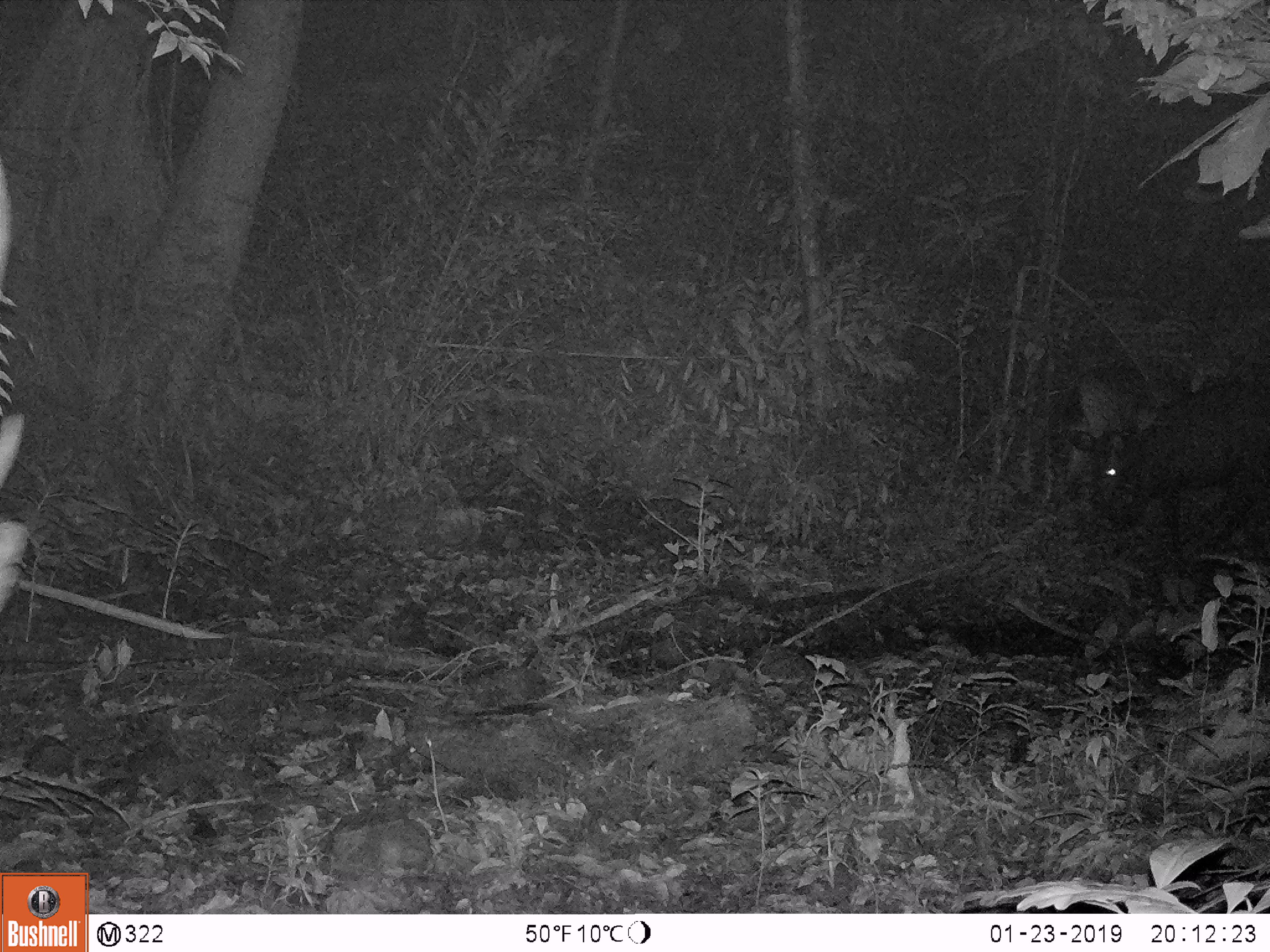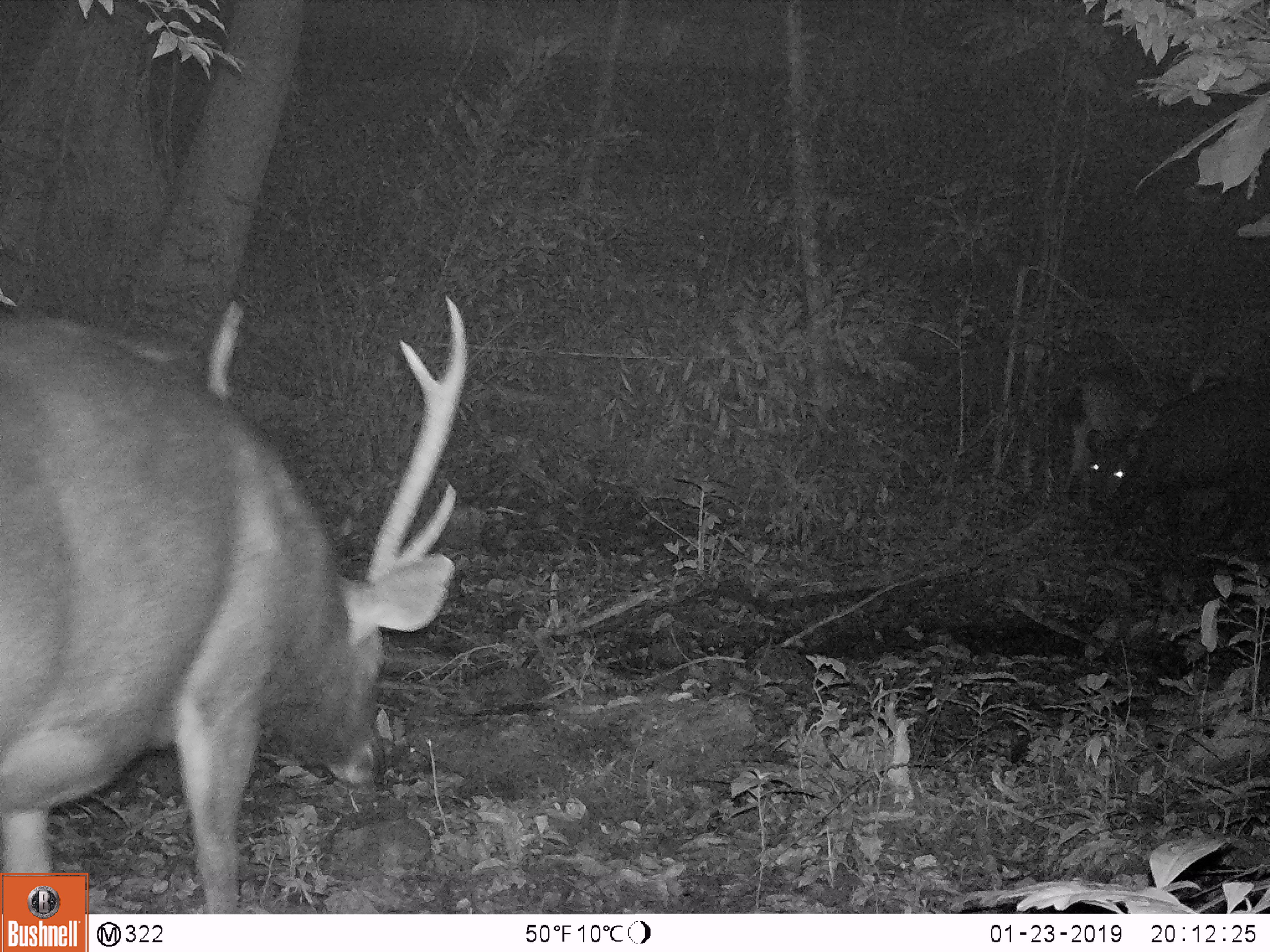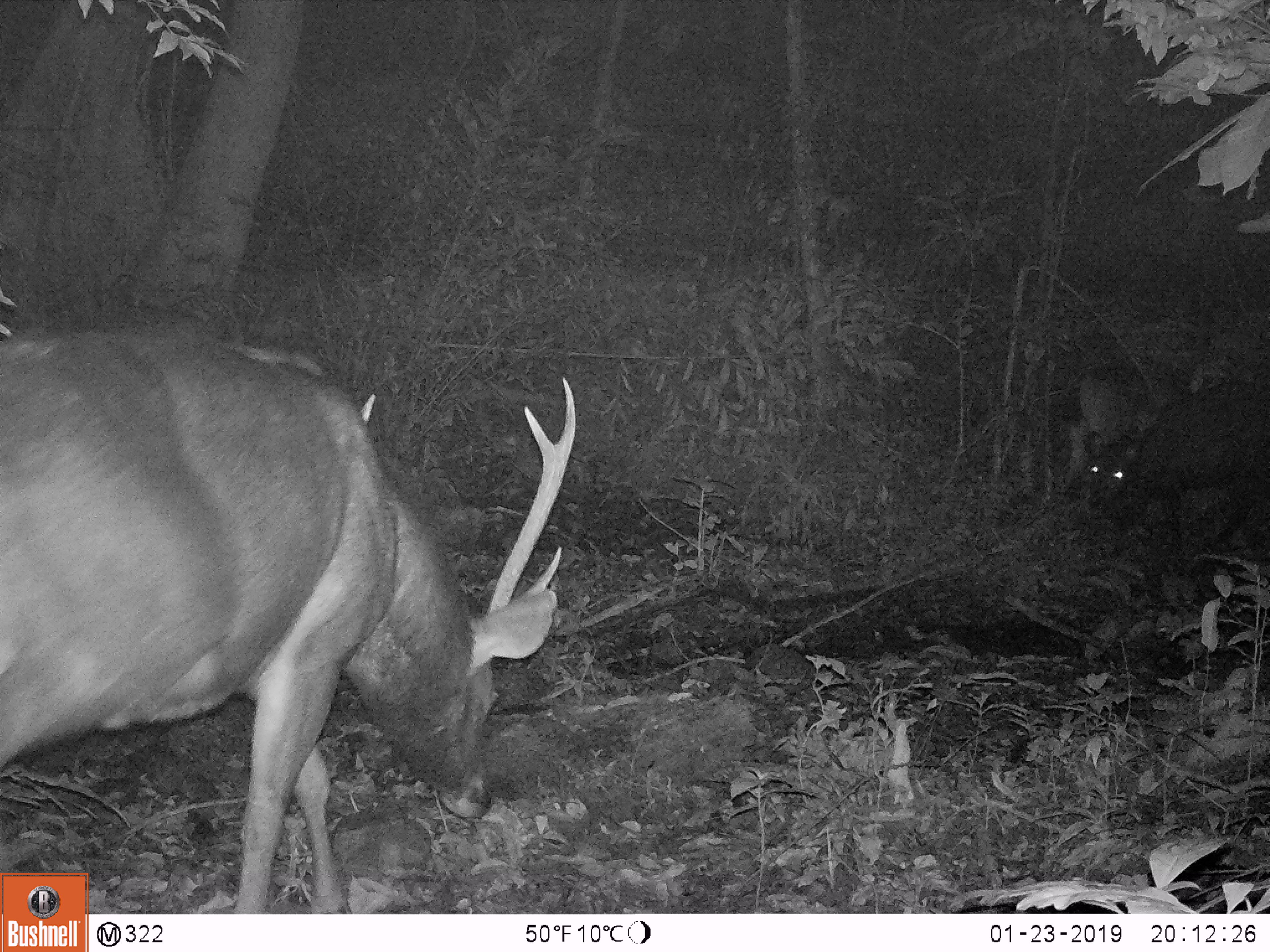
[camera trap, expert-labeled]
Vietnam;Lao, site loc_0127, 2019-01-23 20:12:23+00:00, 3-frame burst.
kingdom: Animalia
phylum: Chordata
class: Mammalia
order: Artiodactyla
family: Cervidae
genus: Rusa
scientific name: Rusa unicolor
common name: sambar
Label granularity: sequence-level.